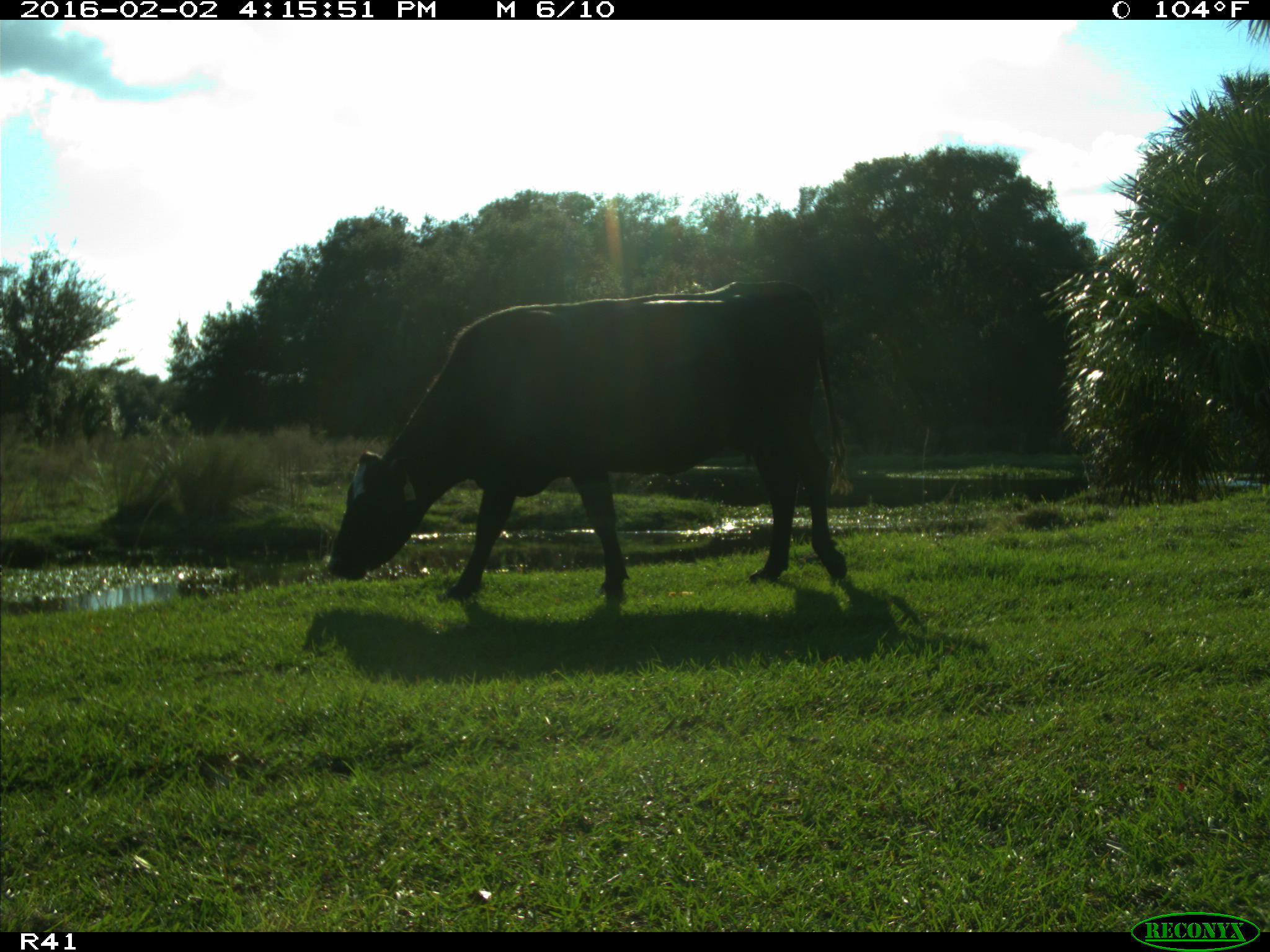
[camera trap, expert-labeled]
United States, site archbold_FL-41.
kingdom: Animalia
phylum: Chordata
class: Mammalia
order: Artiodactyla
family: Bovidae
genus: Bos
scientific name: Bos taurus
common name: domestic cow